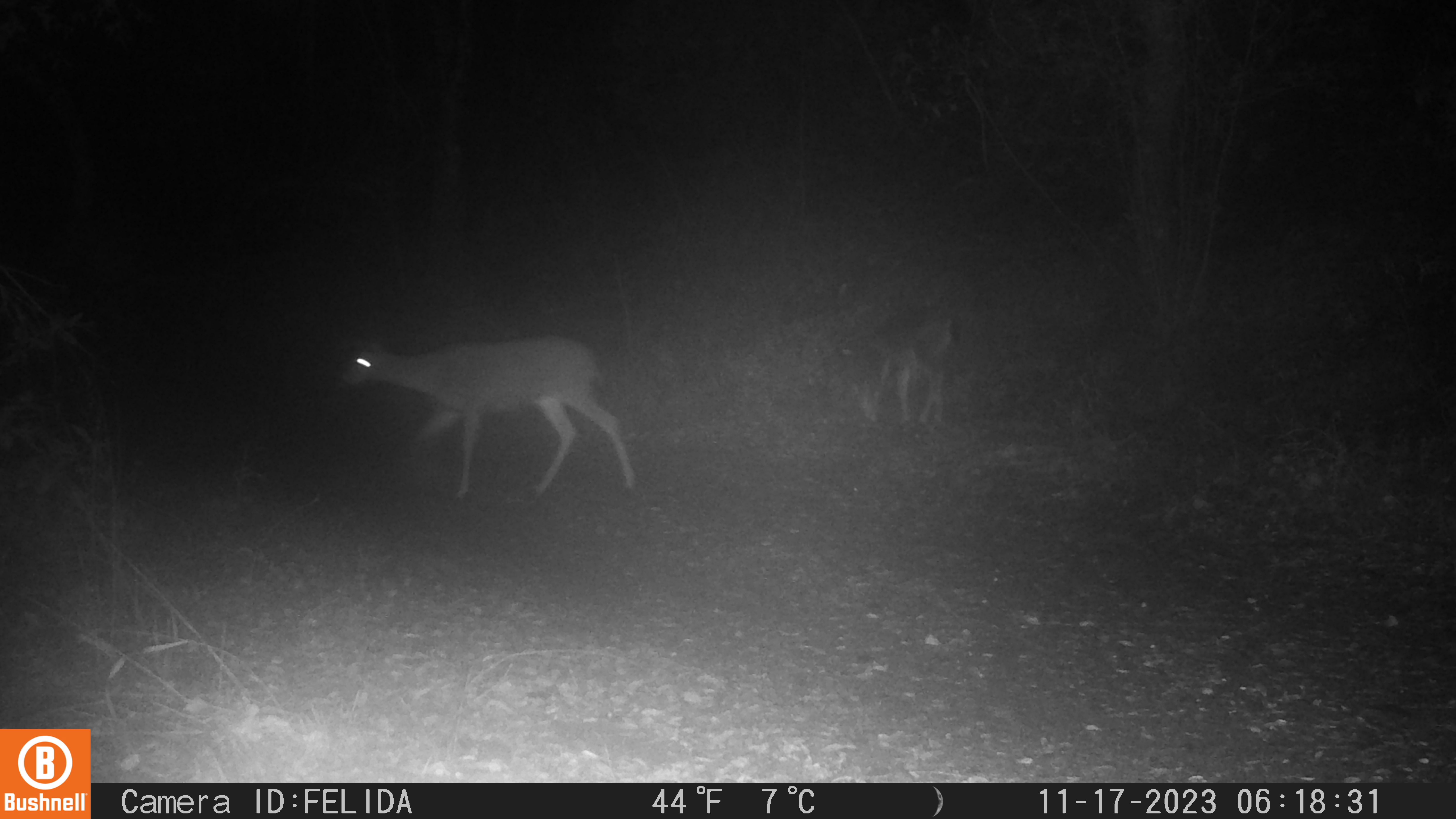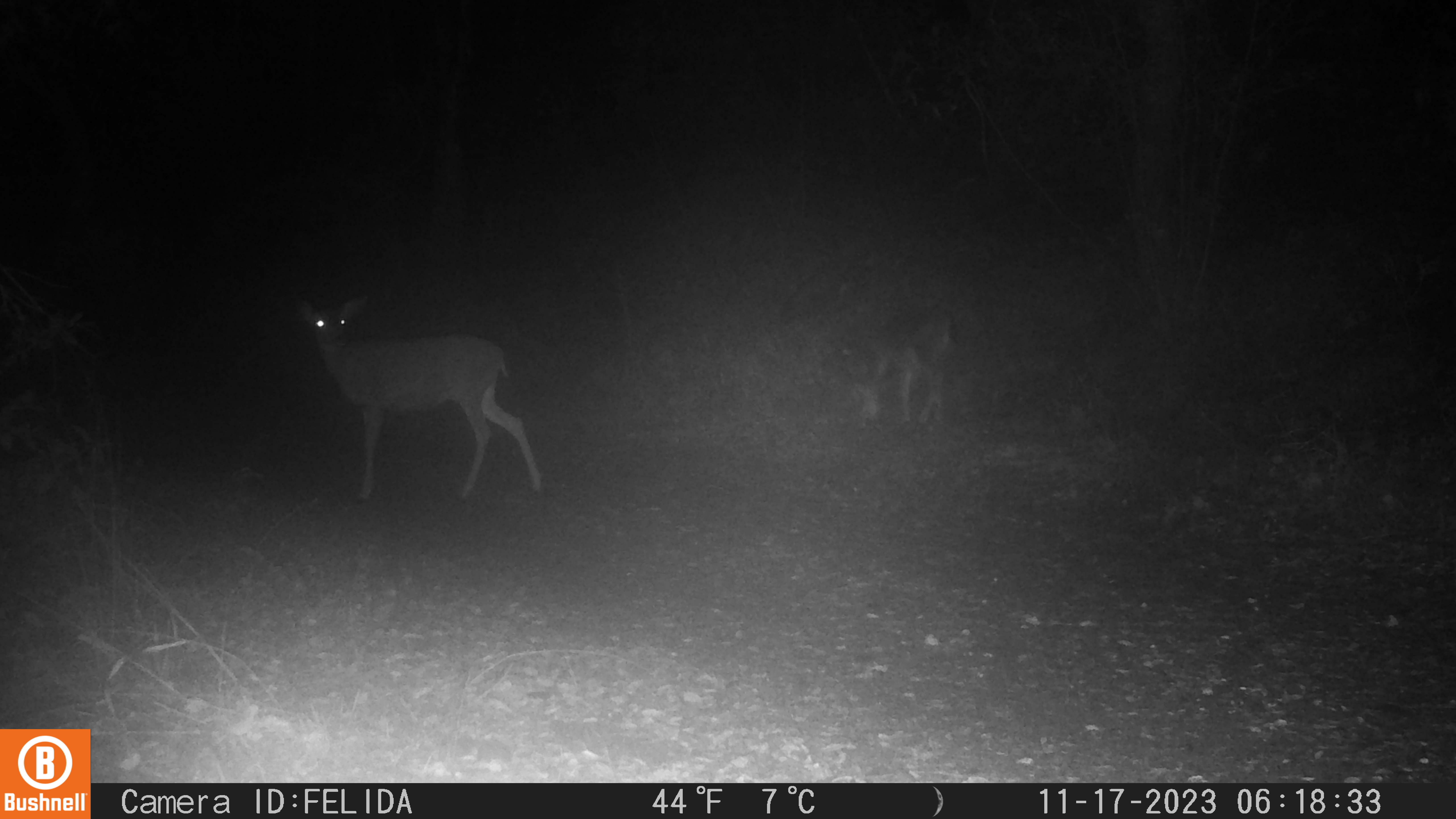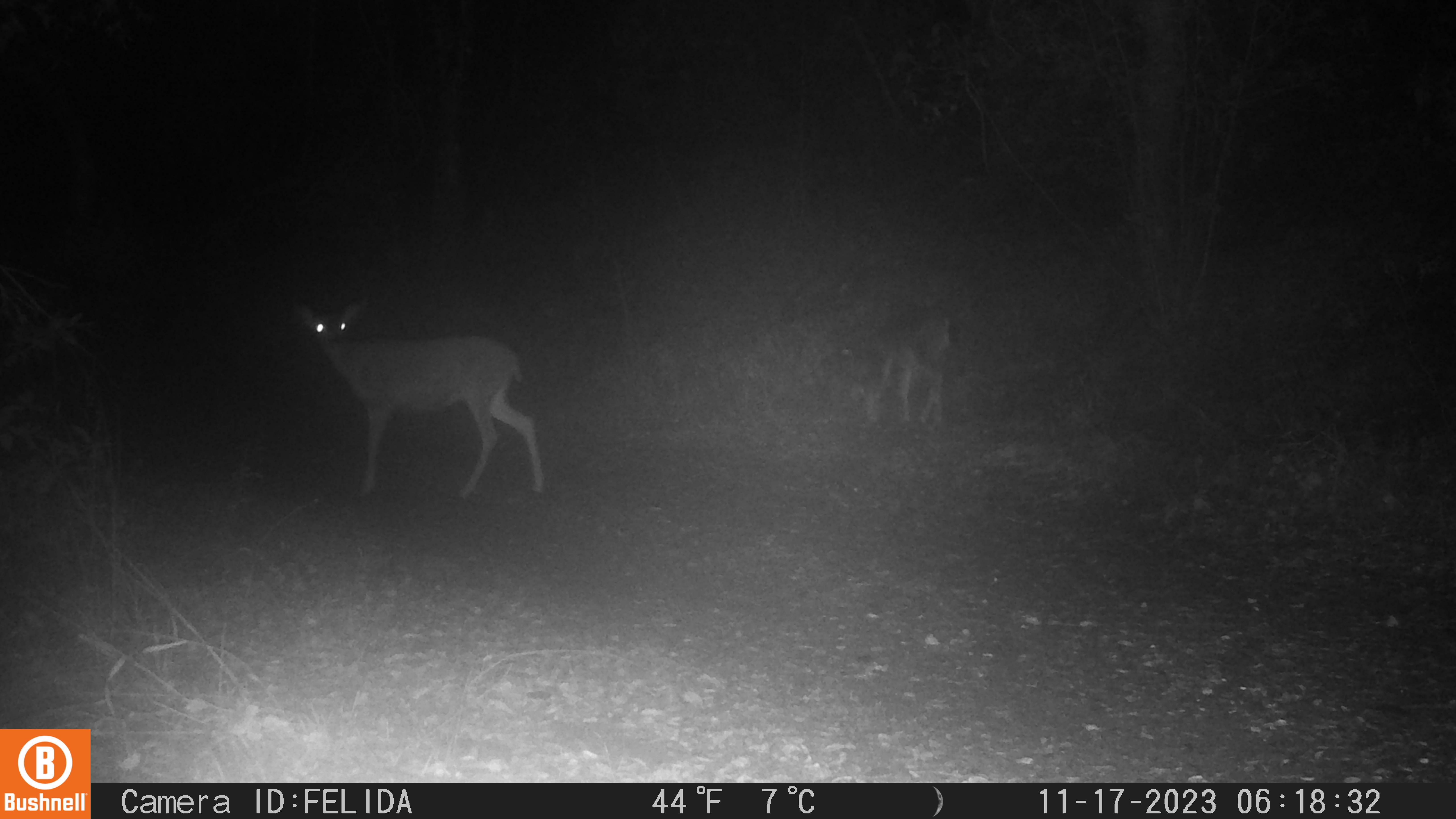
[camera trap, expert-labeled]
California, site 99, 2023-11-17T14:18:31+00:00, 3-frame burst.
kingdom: Animalia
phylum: Chordata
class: Mammalia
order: Artiodactyla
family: Cervidae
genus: Odocoileus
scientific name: Odocoileus hemionus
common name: mule deer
Mule deer (Odocoileus hemionus).